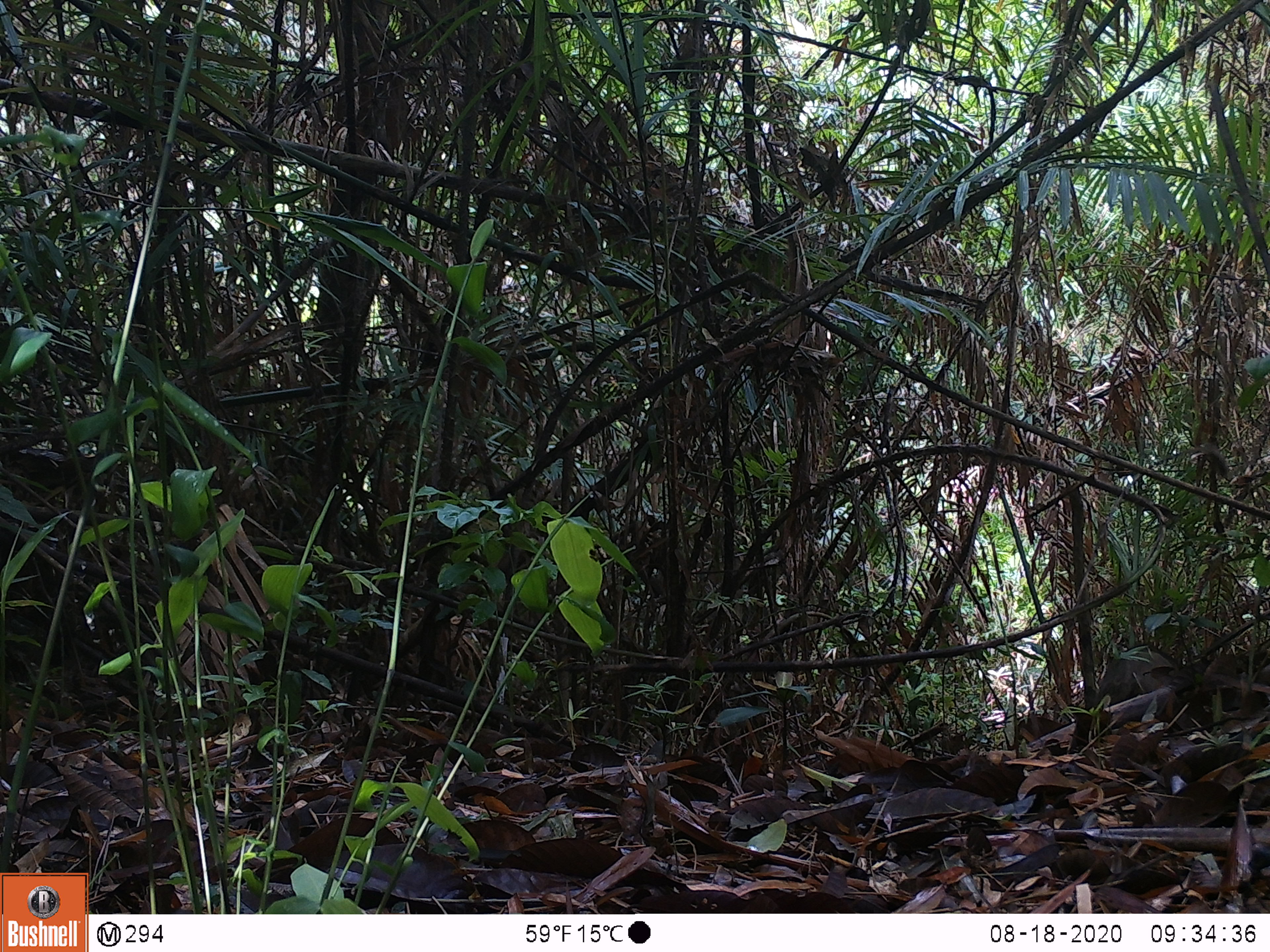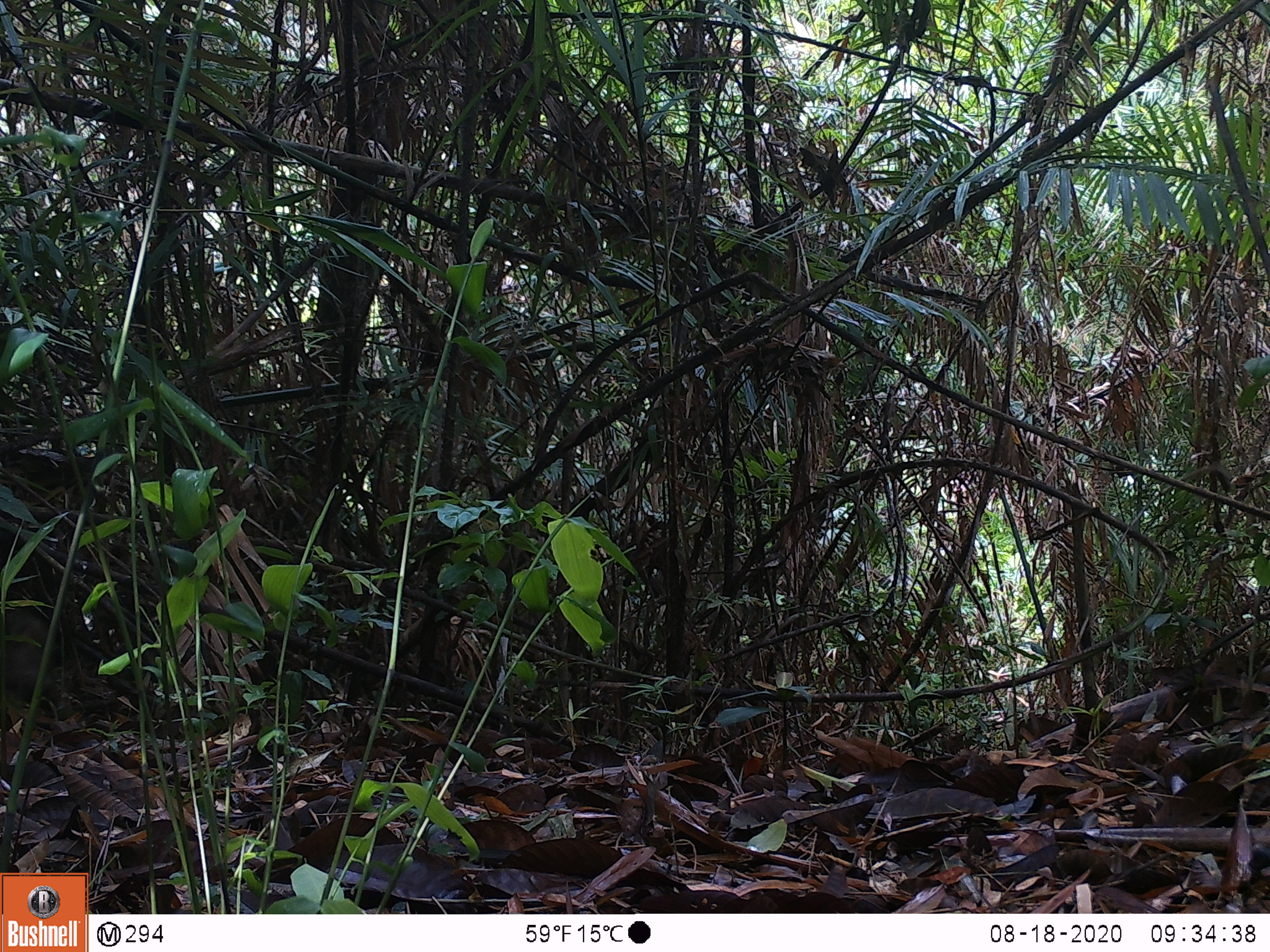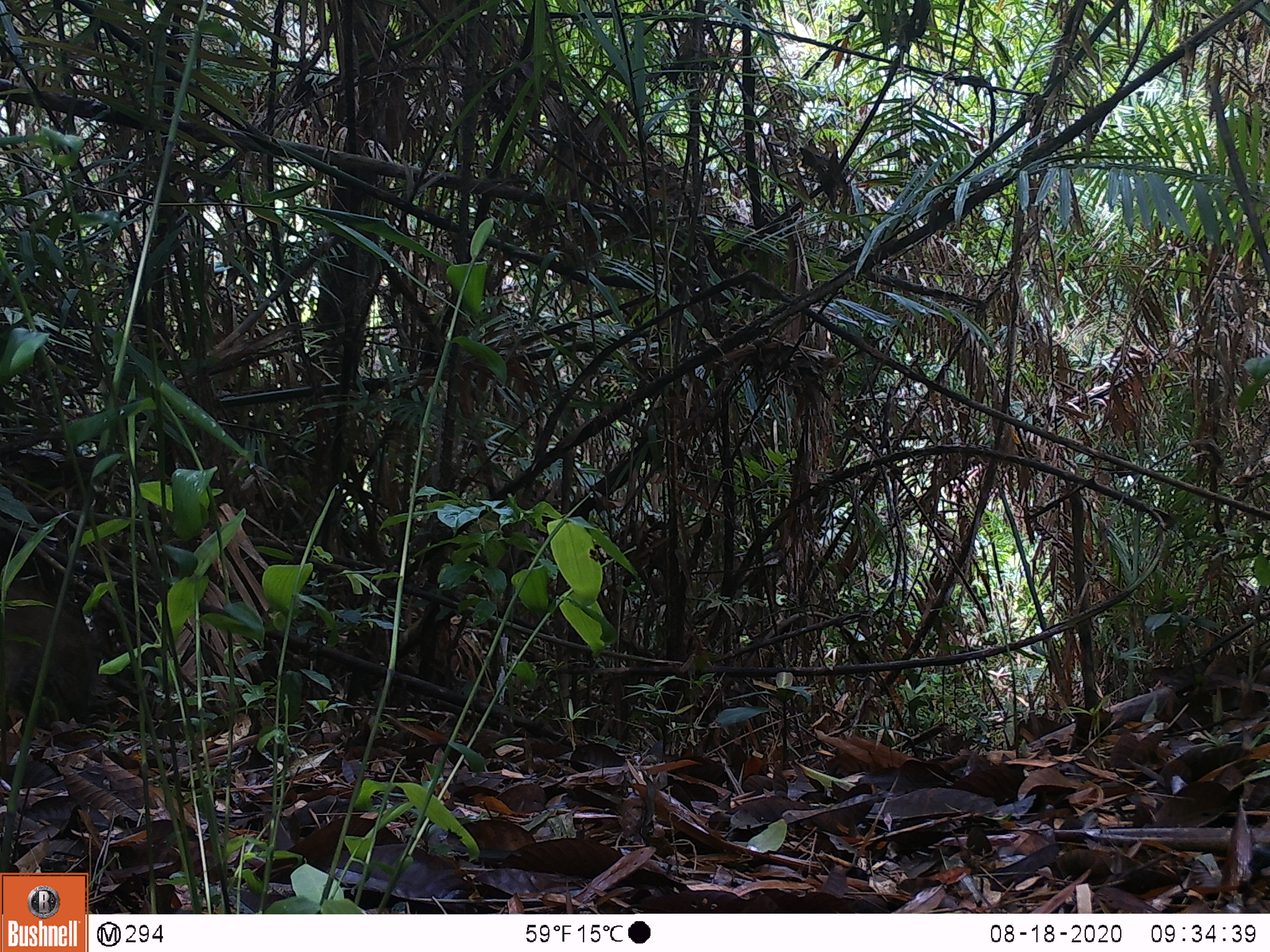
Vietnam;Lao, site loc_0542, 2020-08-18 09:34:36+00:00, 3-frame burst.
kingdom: Animalia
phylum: Chordata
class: Mammalia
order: Artiodactyla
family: Suidae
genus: Sus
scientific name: Sus scrofa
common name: eurasian wild pig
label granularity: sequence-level